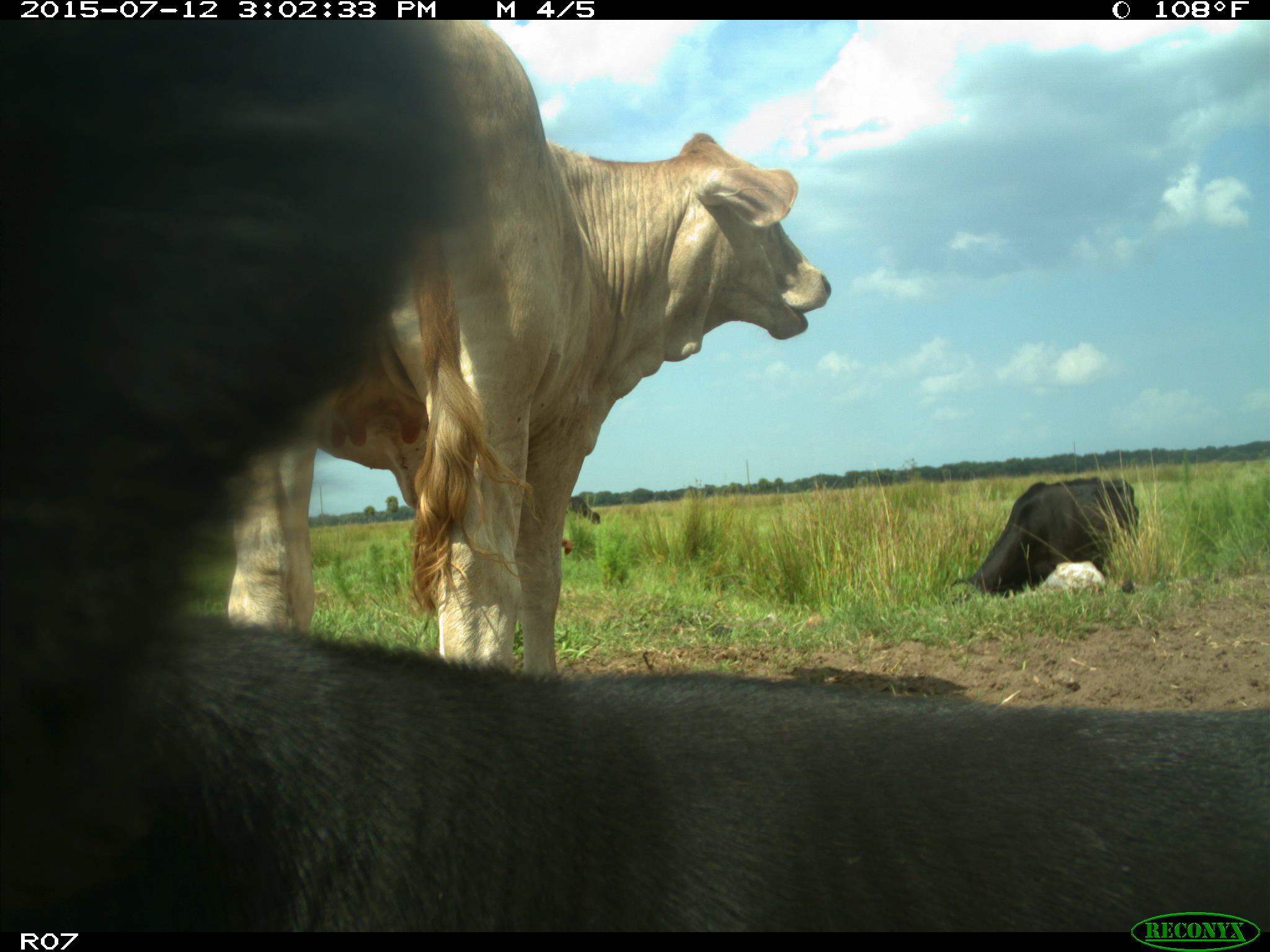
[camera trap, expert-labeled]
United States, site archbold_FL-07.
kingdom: Animalia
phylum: Chordata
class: Mammalia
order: Artiodactyla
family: Bovidae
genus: Bos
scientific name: Bos taurus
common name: domestic cow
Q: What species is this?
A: Bos taurus (domestic cow).